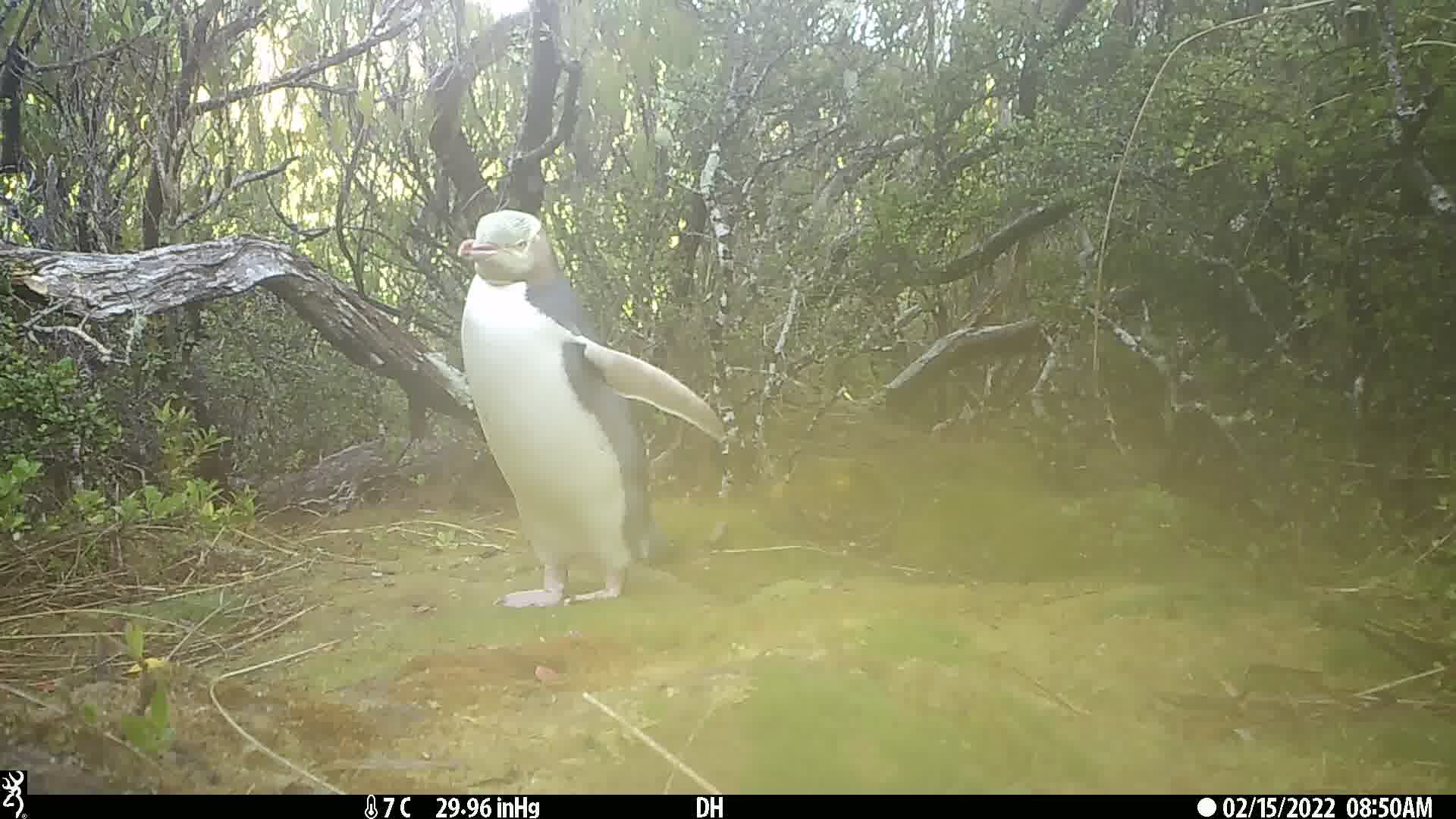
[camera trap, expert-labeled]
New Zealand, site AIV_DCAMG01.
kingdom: Animalia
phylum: Chordata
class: Aves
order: Sphenisciformes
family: Spheniscidae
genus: Megadyptes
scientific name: Megadyptes antipodes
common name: yellow-eyed penguin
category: yellow eyed penguin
Yellow eyed penguin (yellow-eyed penguin) (Megadyptes antipodes).